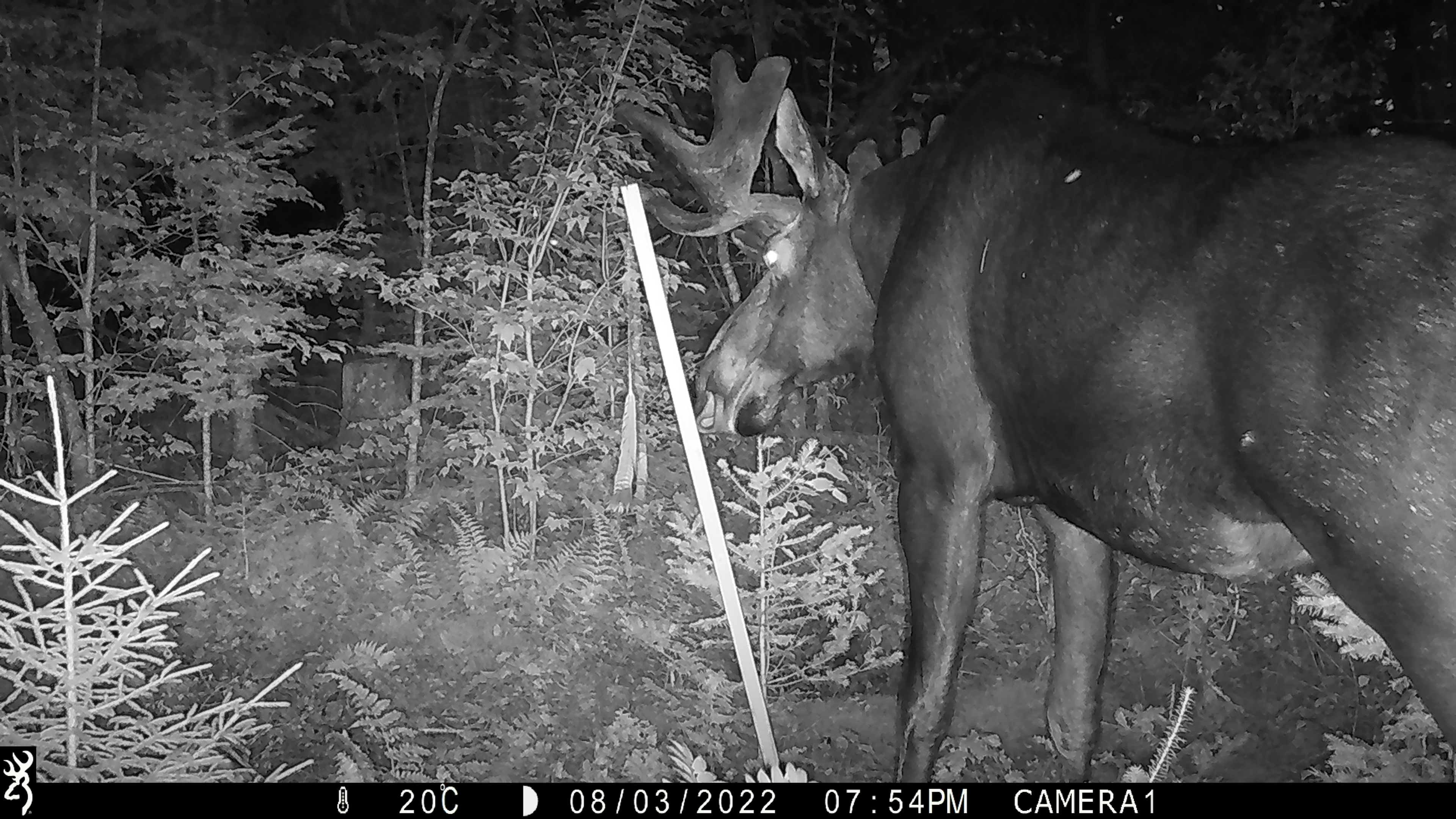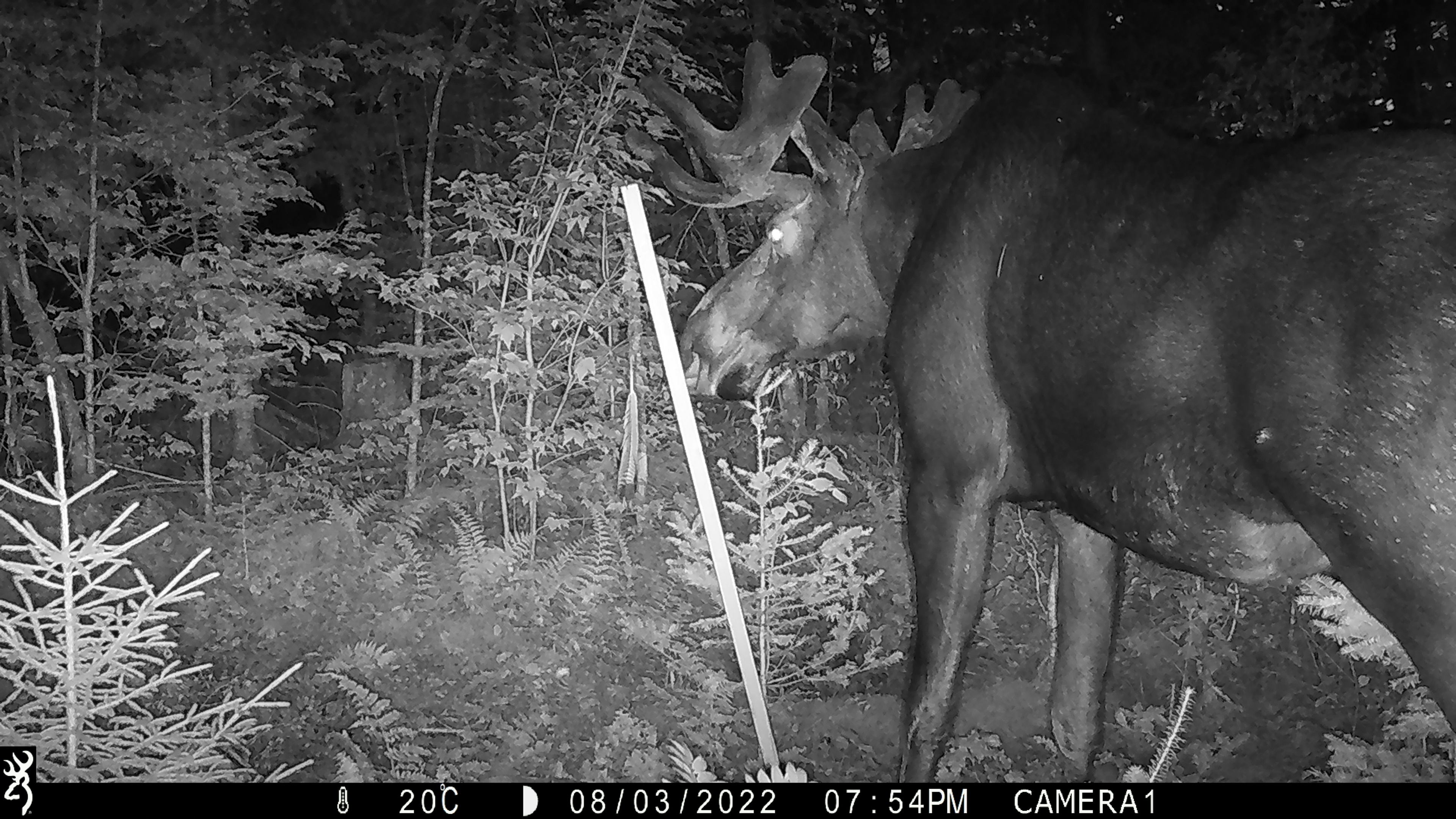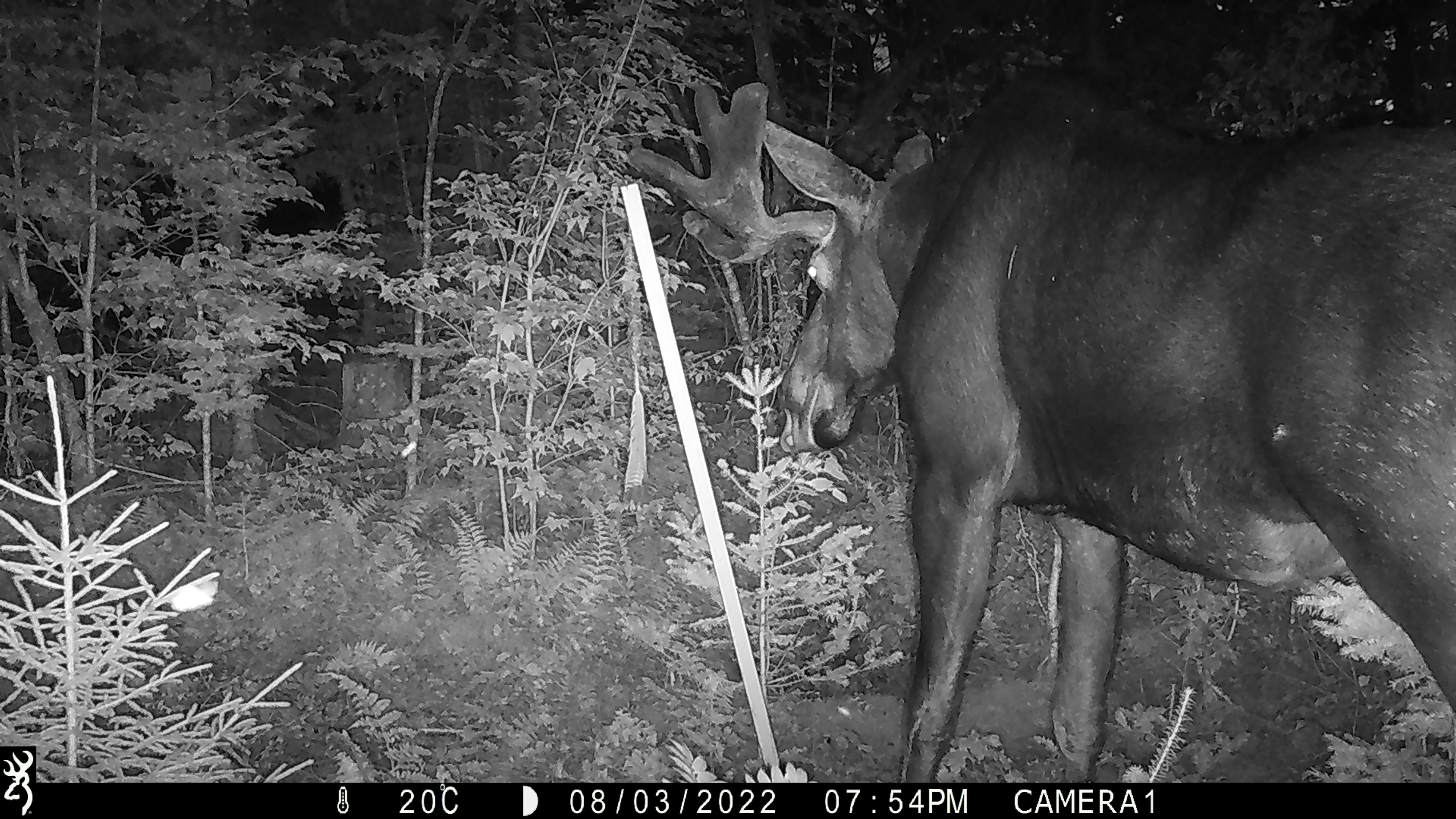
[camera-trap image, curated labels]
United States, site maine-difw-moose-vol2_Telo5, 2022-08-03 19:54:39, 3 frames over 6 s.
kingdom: Animalia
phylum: Chordata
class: Mammalia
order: Artiodactyla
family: Cervidae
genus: Alces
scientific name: Alces alces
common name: moose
Moose (Alces alces).